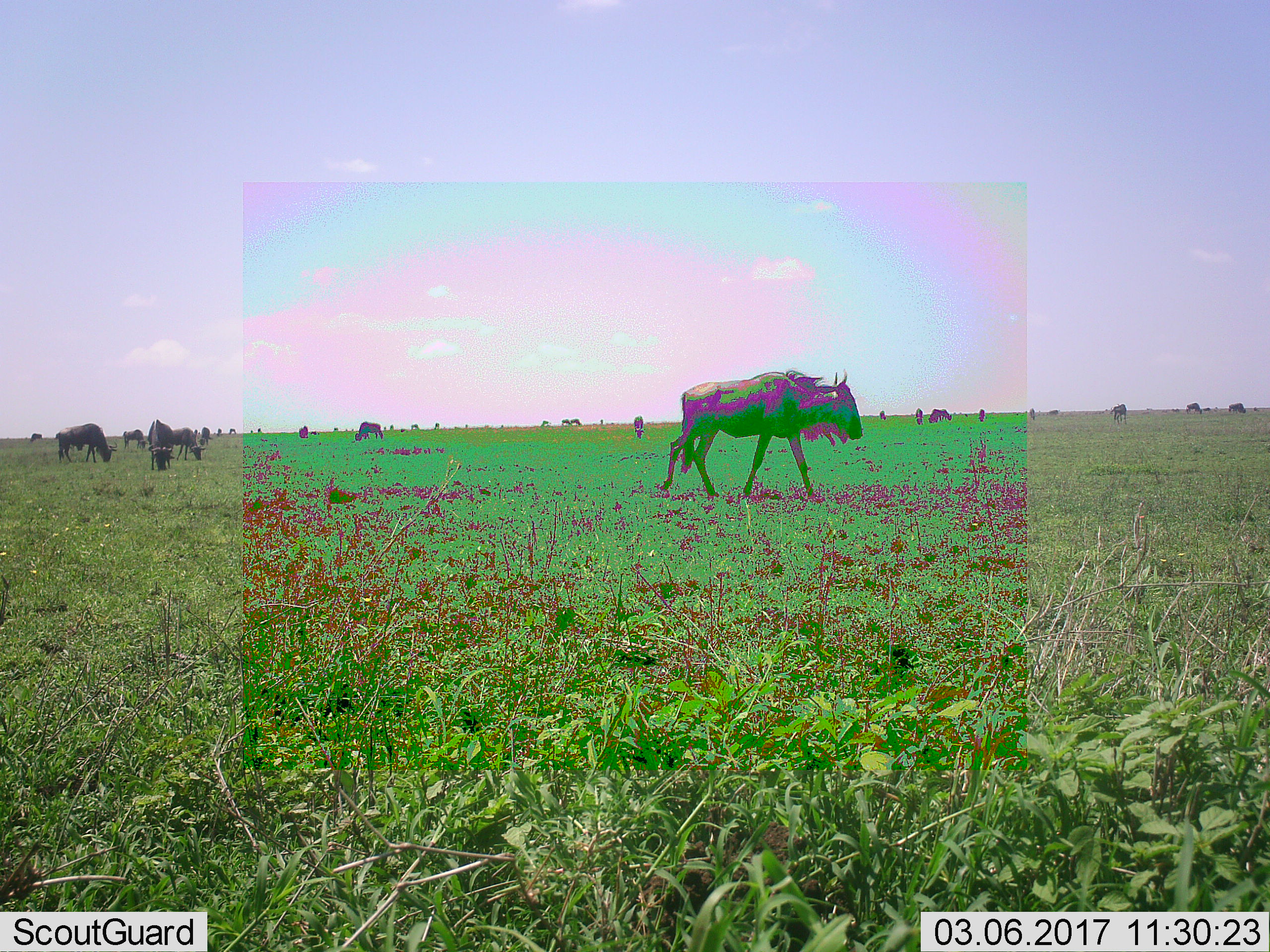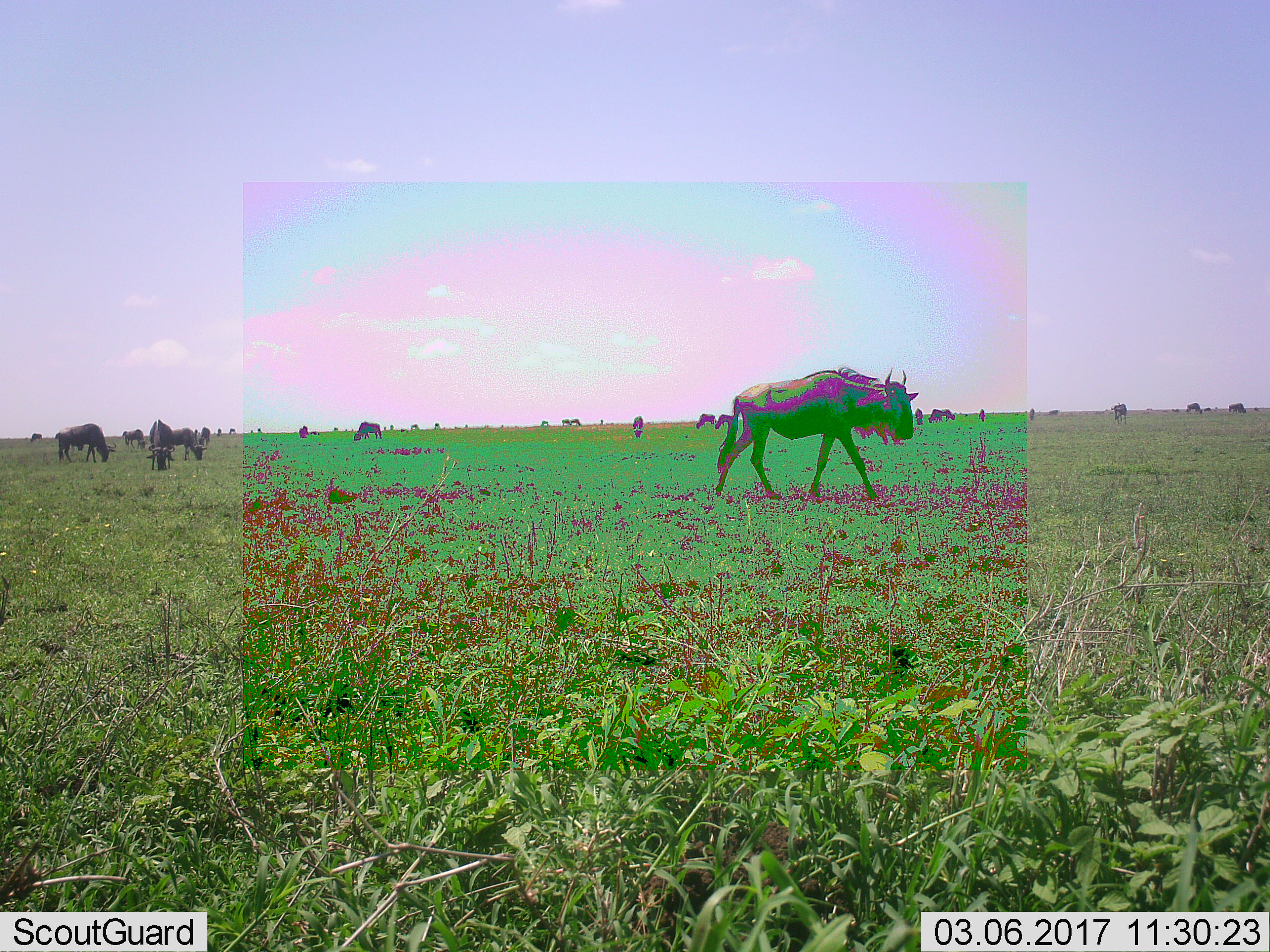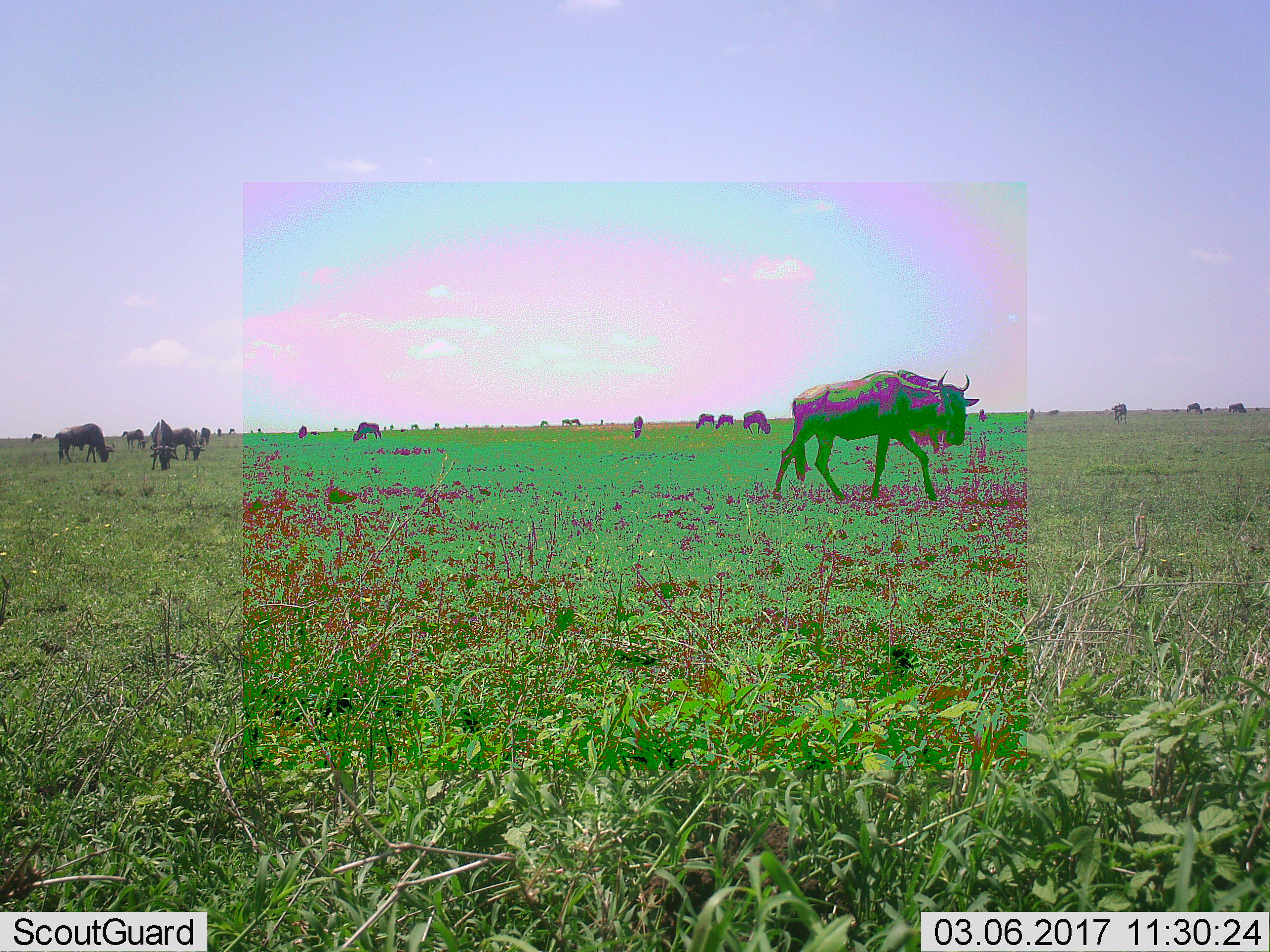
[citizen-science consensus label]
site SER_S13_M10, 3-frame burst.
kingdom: Animalia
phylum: Chordata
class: Mammalia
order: Artiodactyla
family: Bovidae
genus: Connochaetes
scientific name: Connochaetes taurinus taurinus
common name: blue wildebeest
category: wildebeestblue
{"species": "wildebeestblue (blue wildebeest) (Connochaetes taurinus taurinus)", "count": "11-50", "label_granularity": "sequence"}